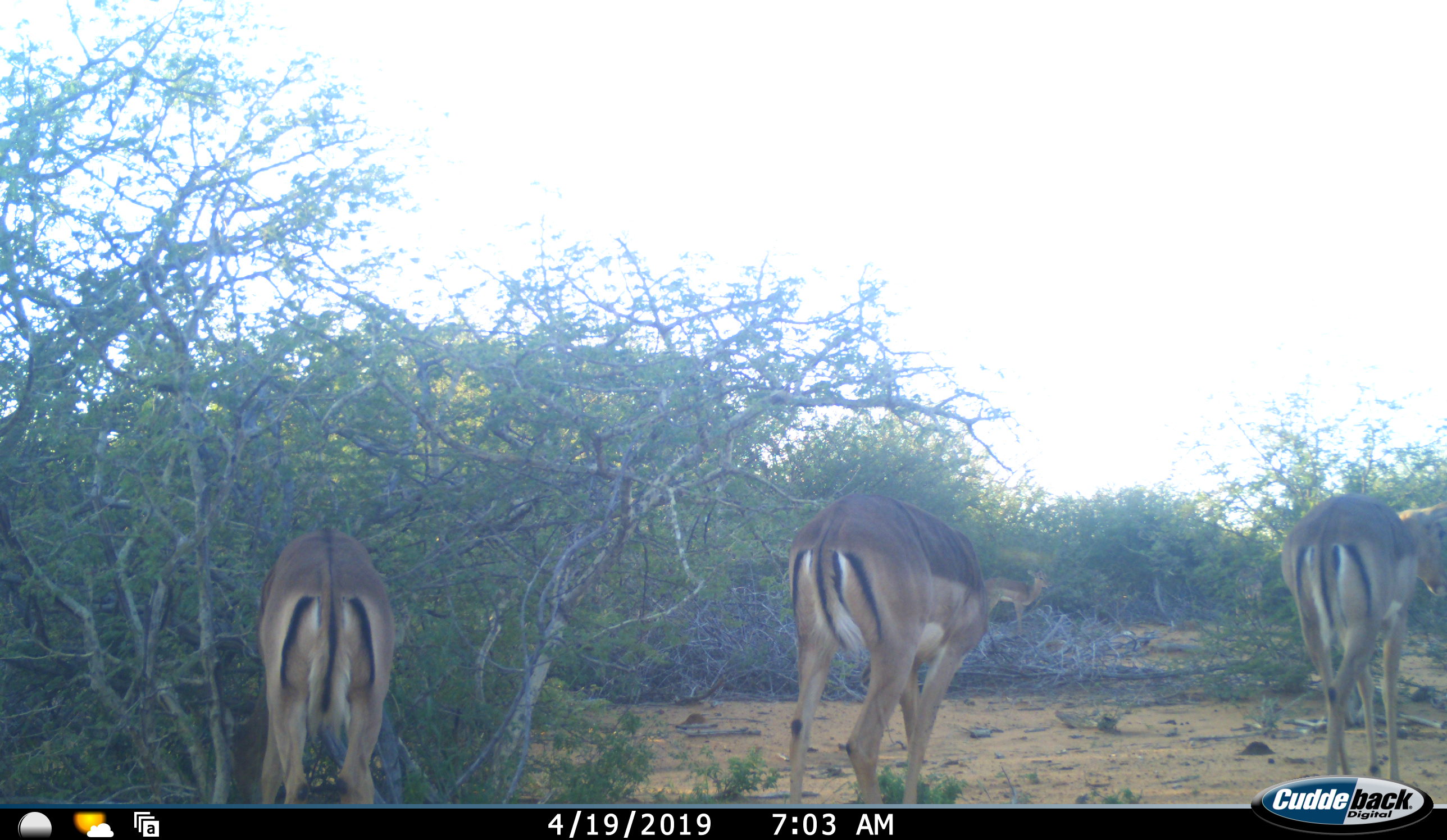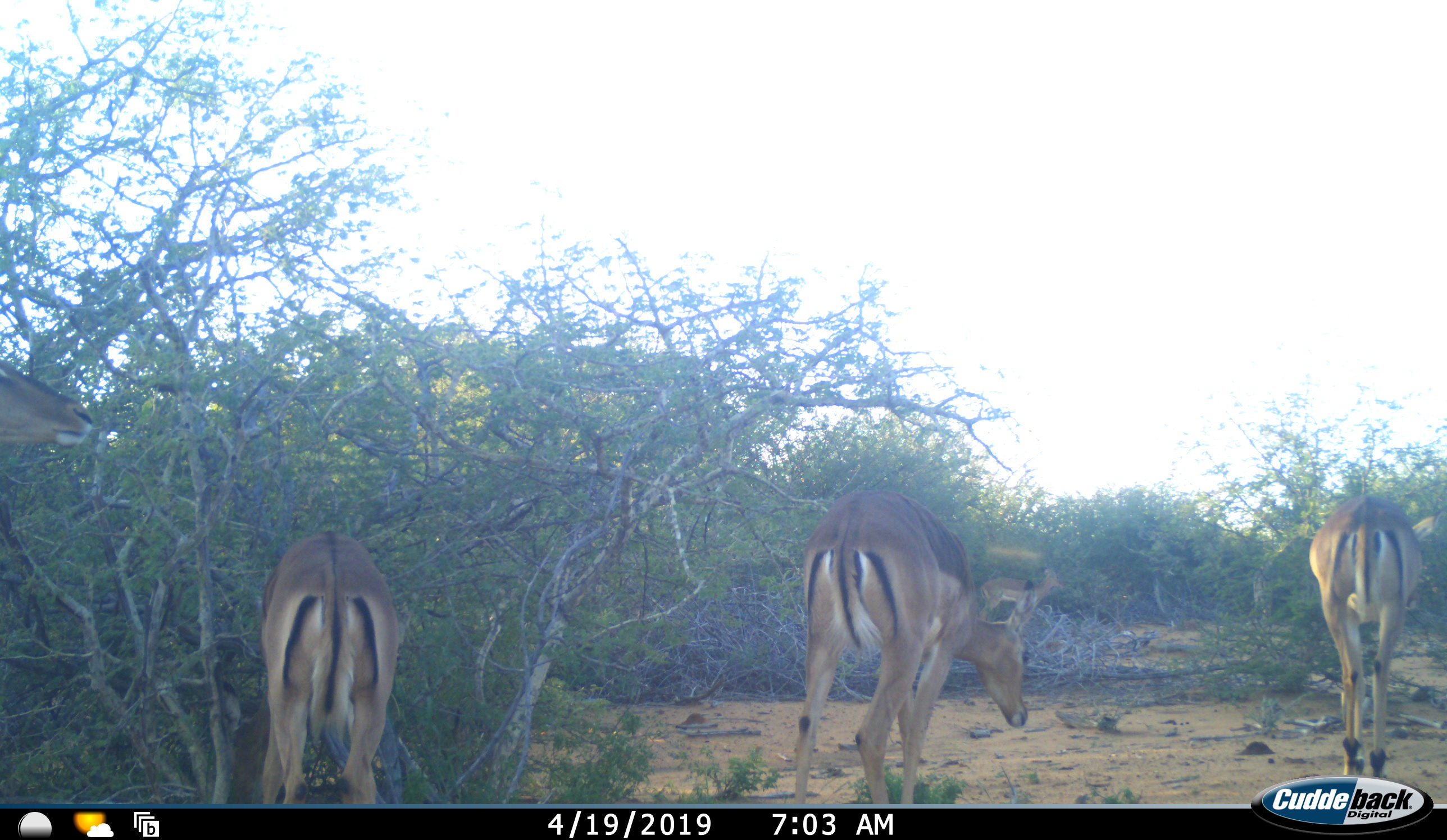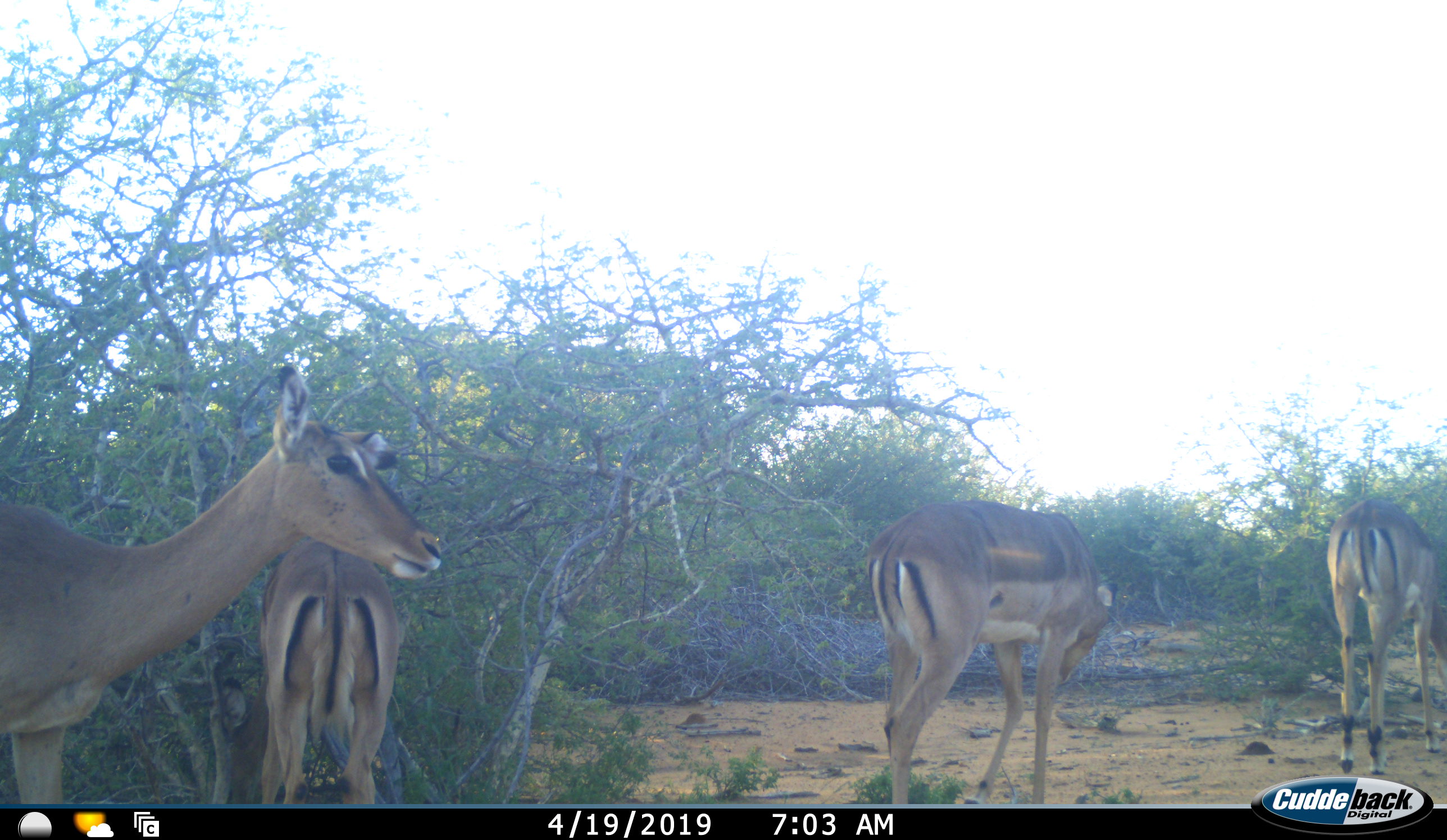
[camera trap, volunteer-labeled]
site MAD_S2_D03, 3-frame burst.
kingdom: Animalia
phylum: Chordata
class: Mammalia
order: Artiodactyla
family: Bovidae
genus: Aepyceros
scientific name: Aepyceros melampus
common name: impala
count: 4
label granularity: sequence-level